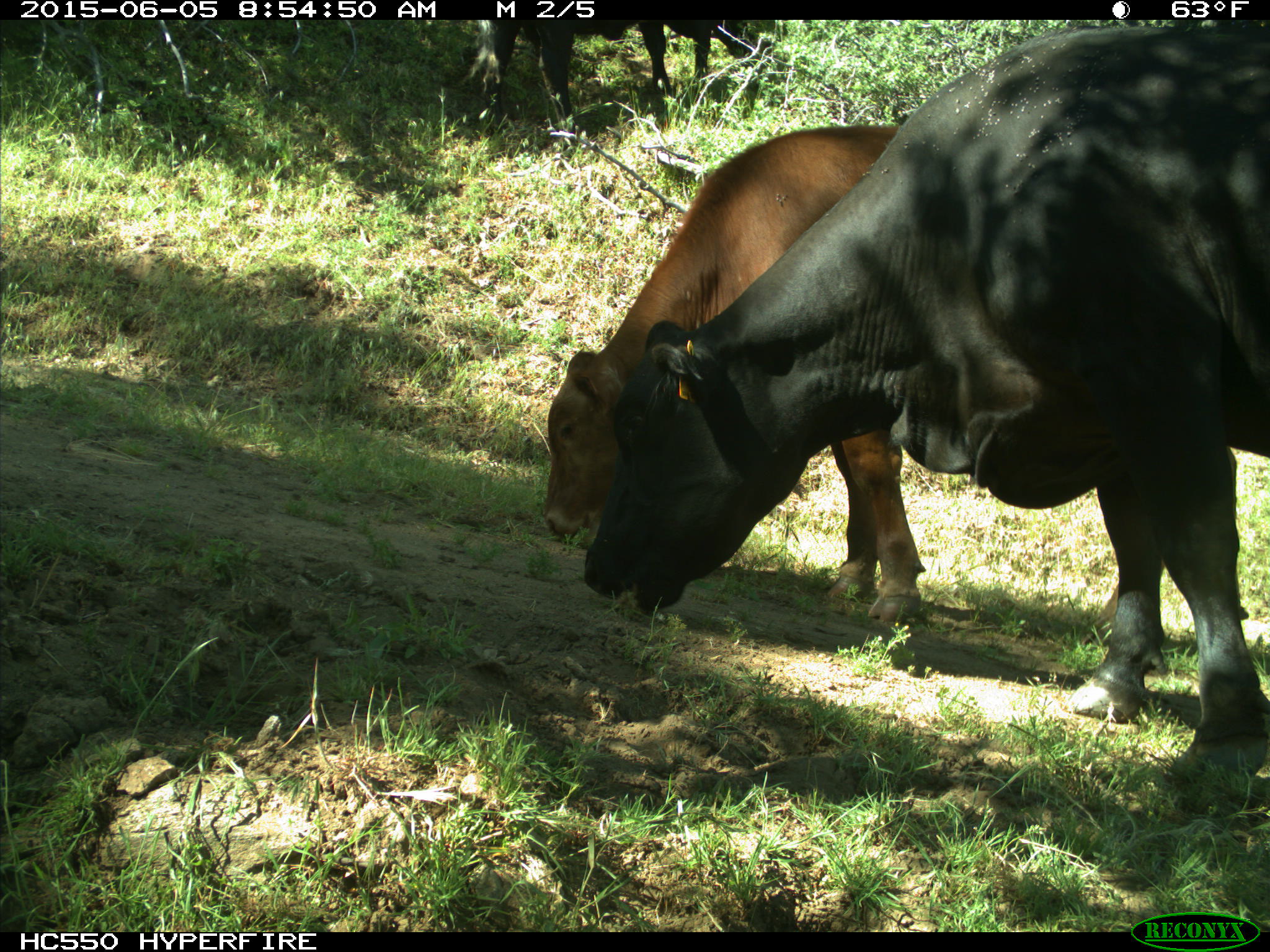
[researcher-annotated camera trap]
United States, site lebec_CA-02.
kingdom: Animalia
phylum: Chordata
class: Mammalia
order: Artiodactyla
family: Bovidae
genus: Bos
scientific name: Bos taurus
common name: domestic cow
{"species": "Bos taurus (domestic cow)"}